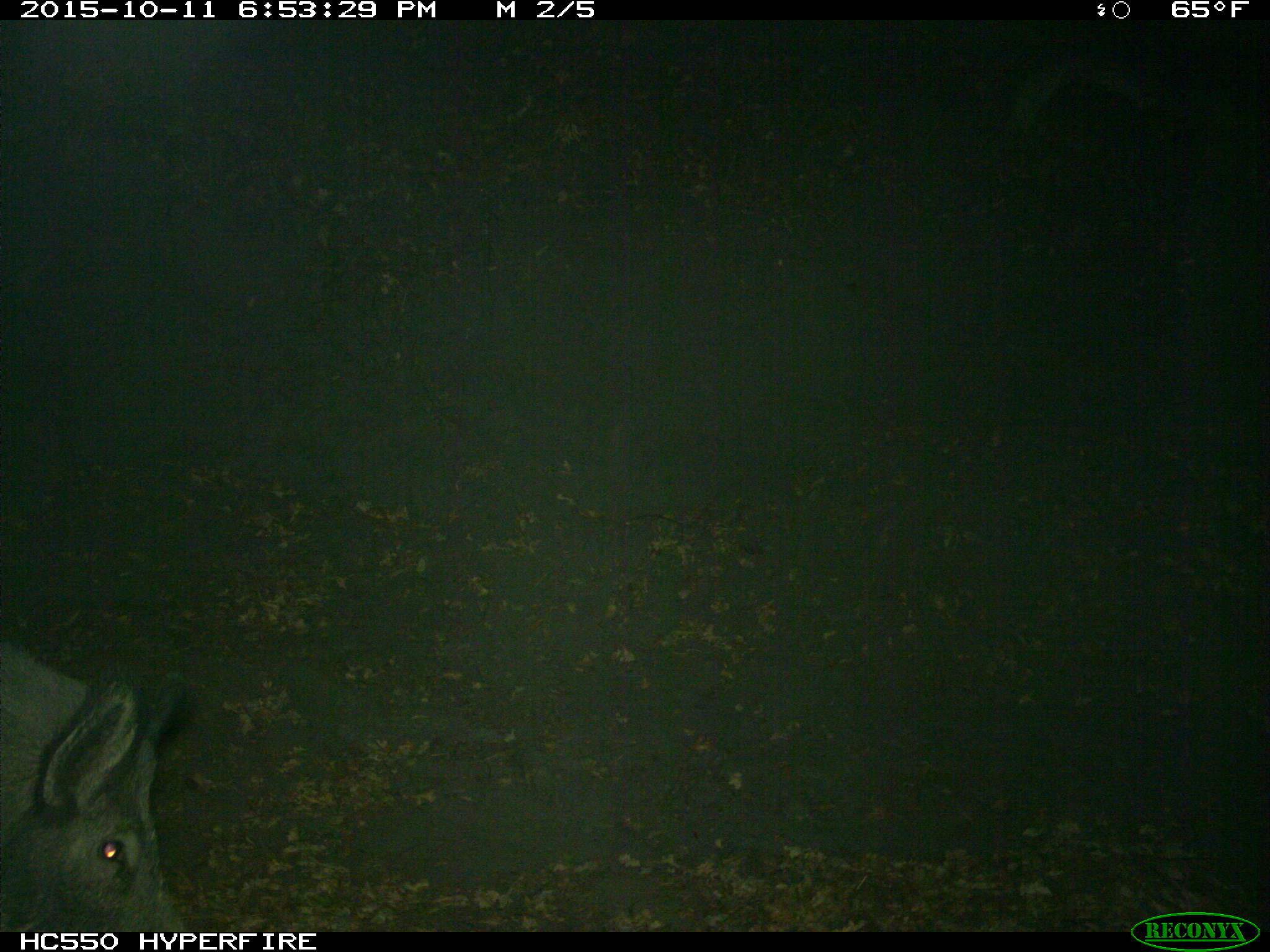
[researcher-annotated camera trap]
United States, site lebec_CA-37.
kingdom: Animalia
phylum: Chordata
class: Mammalia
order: Artiodactyla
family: Suidae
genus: Sus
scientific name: Sus scrofa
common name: wild boar